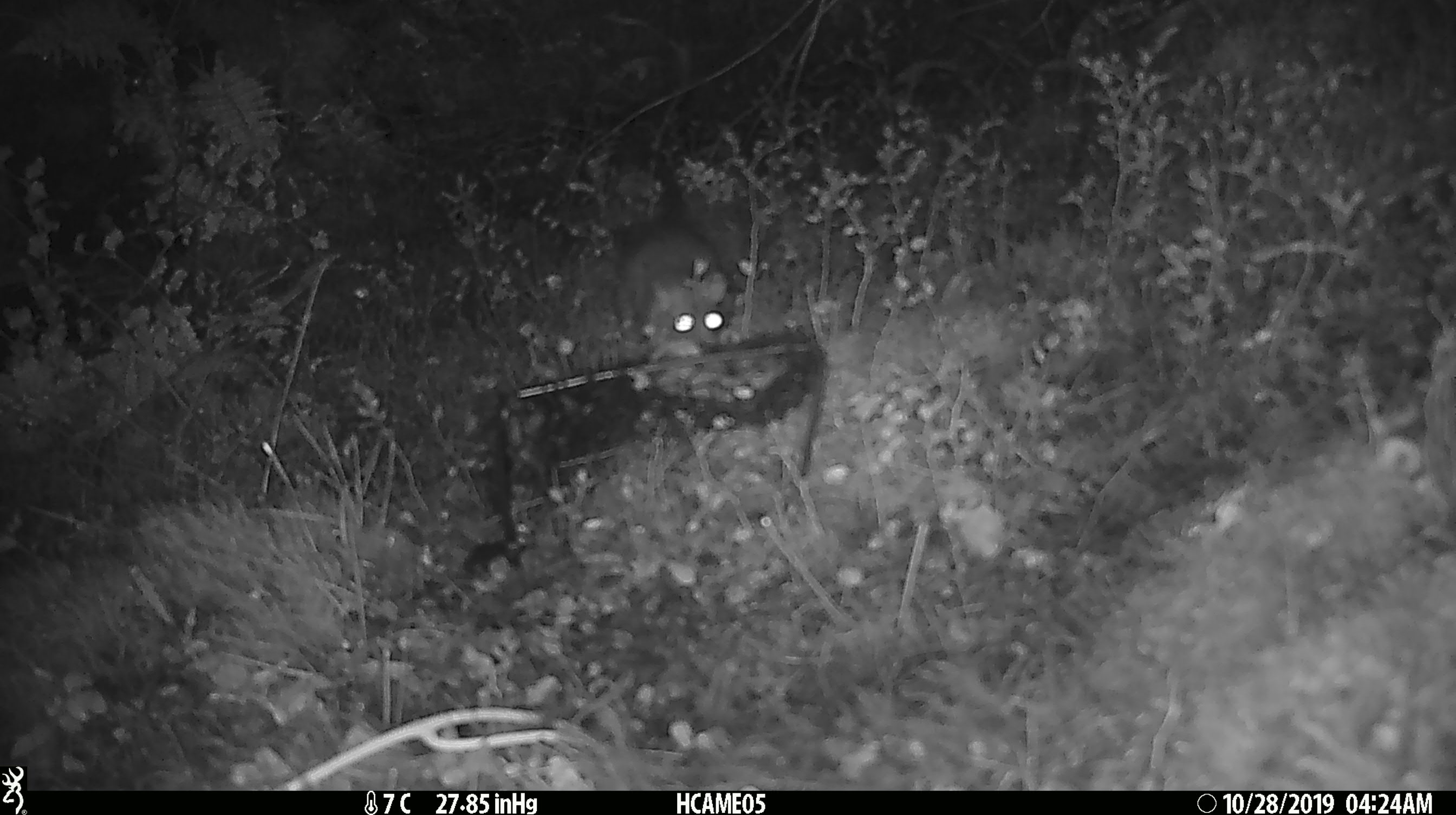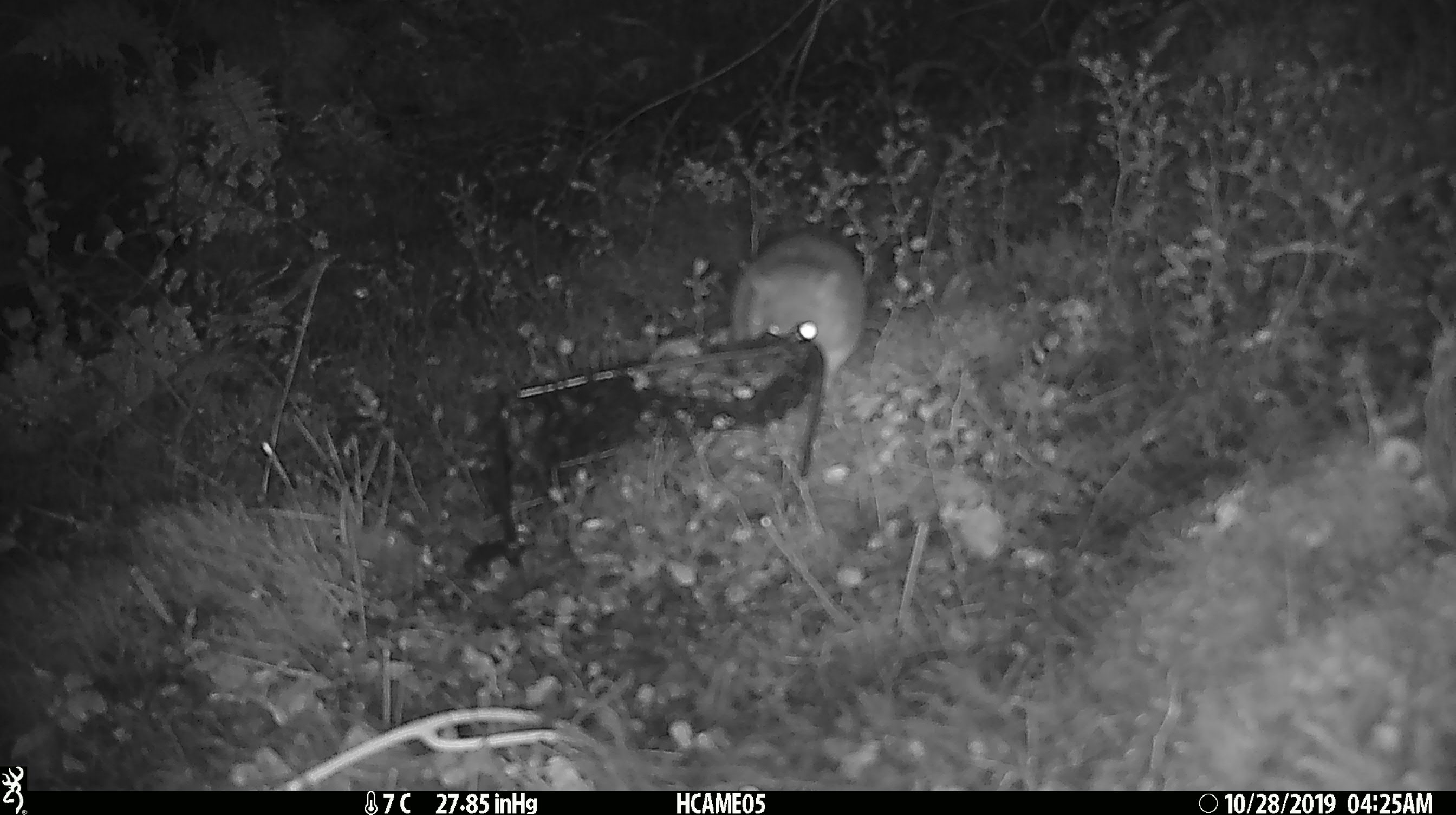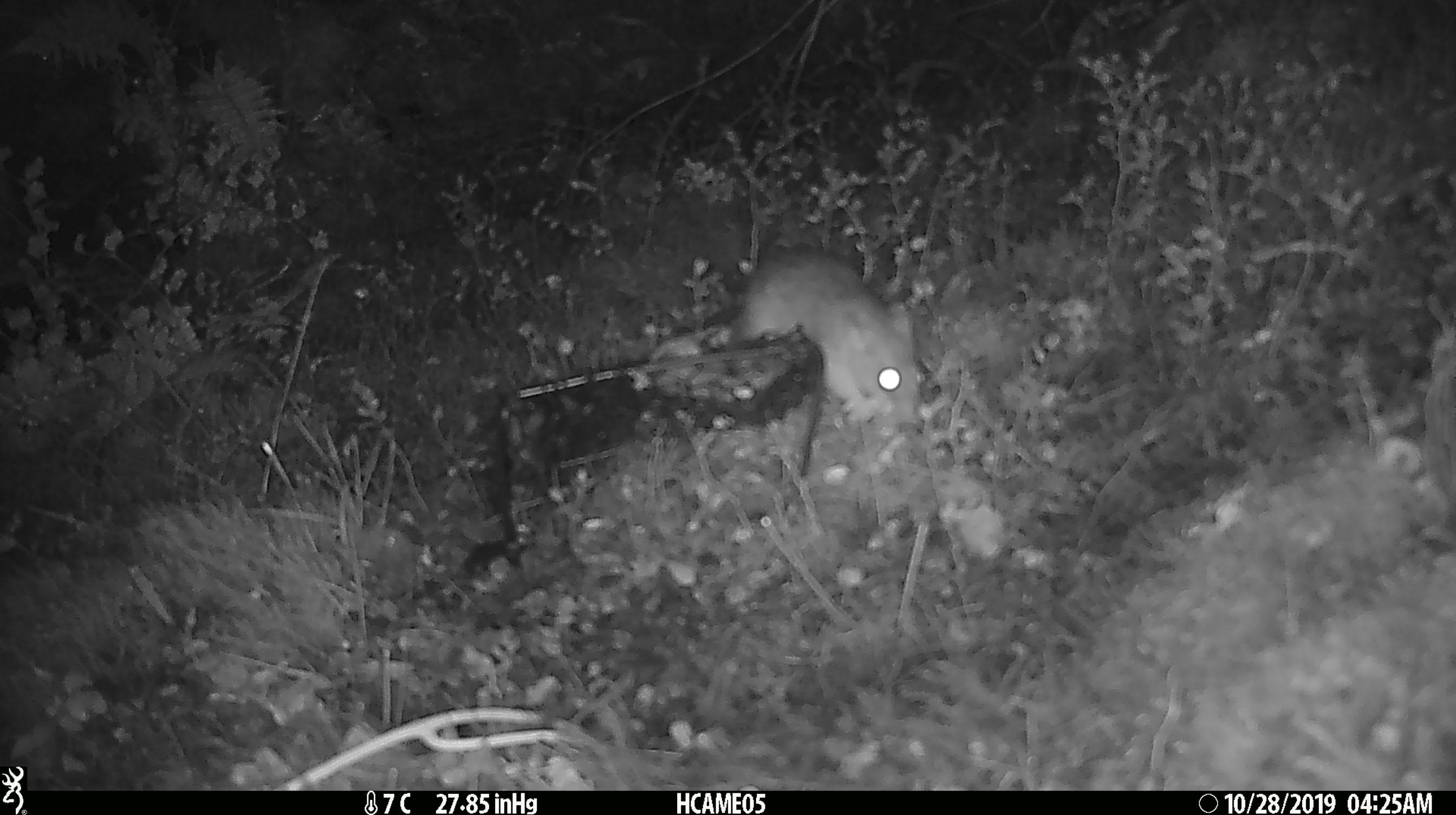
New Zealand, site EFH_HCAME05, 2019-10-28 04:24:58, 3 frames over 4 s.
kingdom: Animalia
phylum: Chordata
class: Mammalia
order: Rodentia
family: Muridae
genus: Rattus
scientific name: Rattus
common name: rat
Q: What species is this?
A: Rat (Rattus).